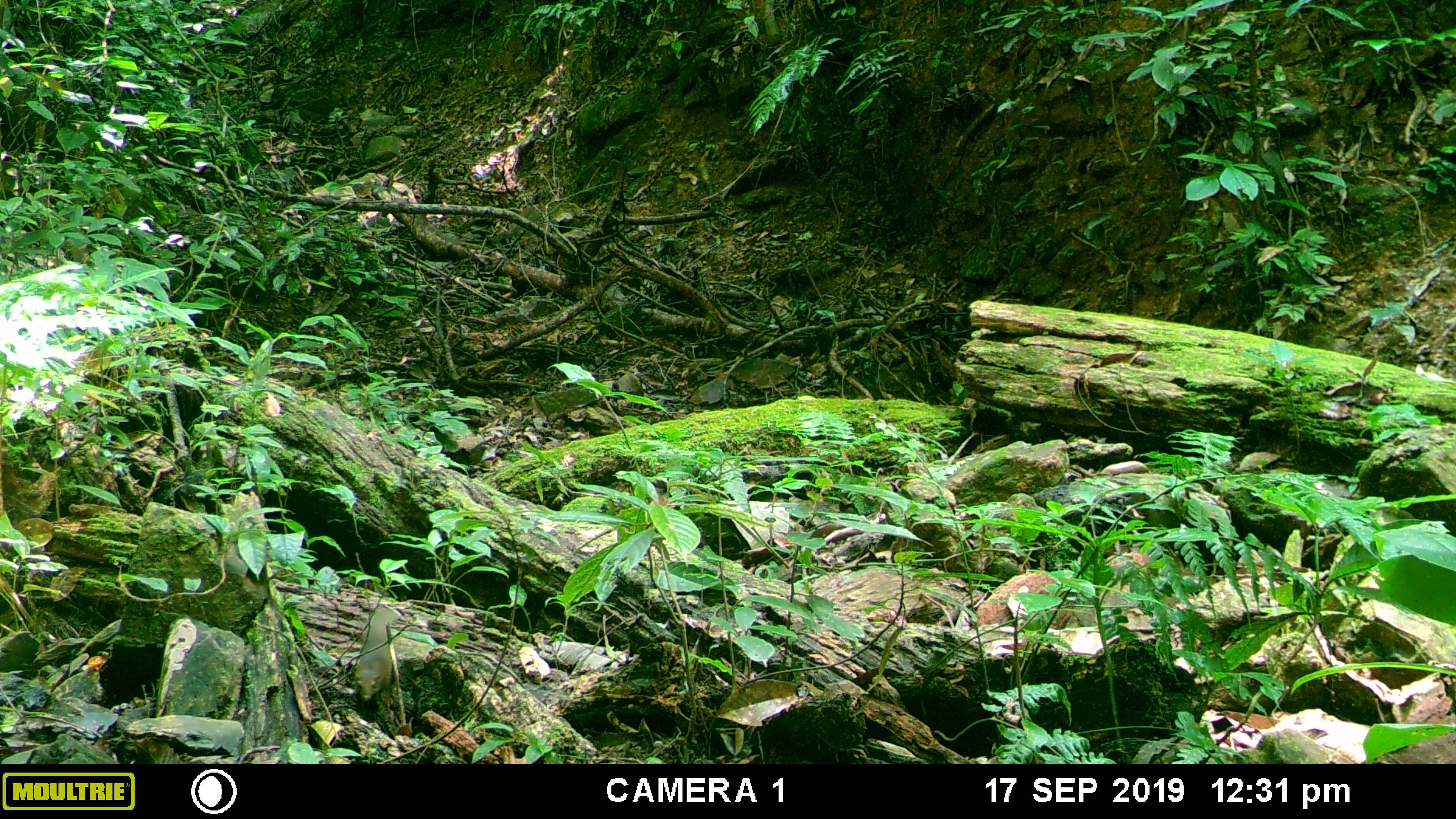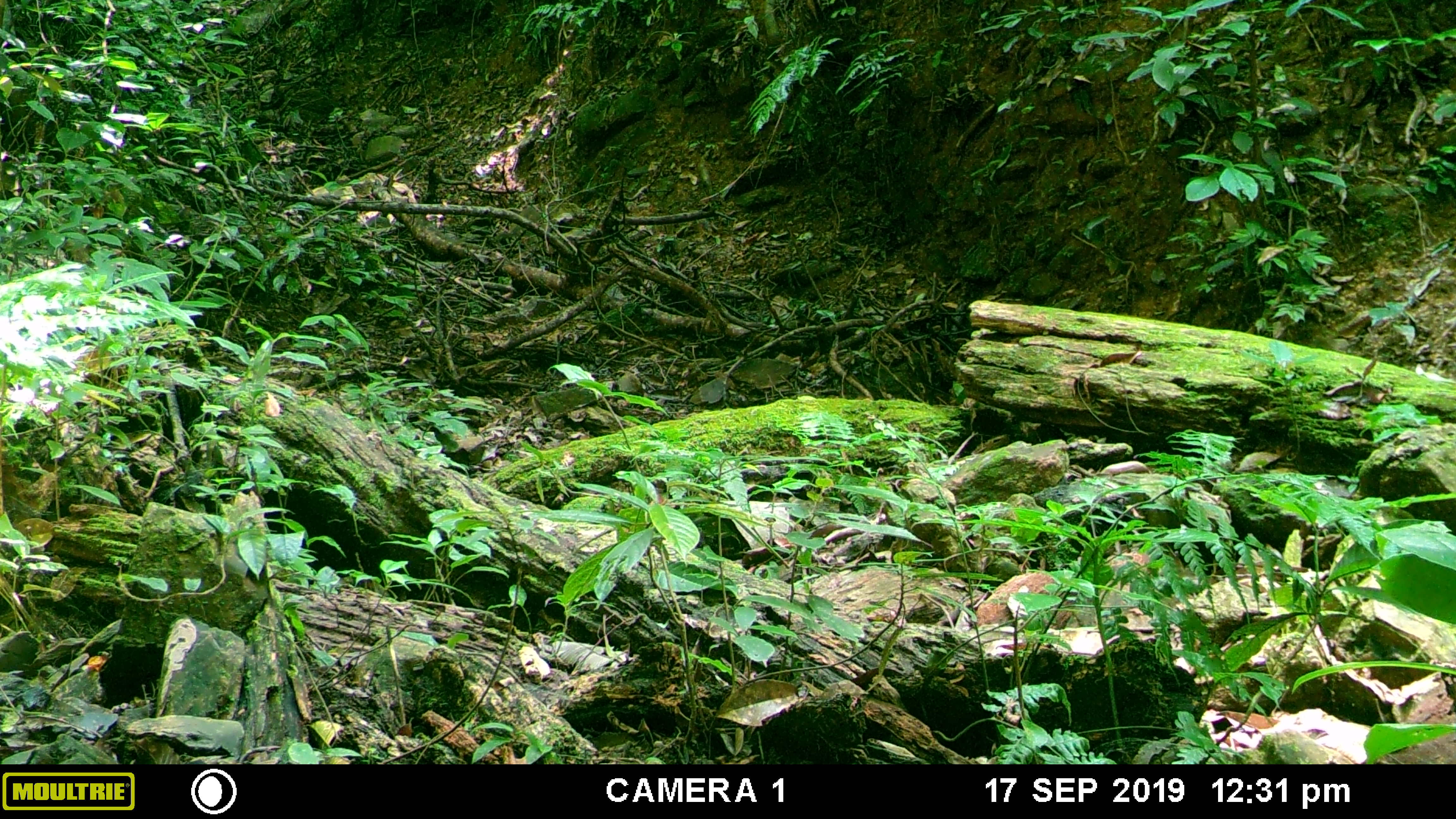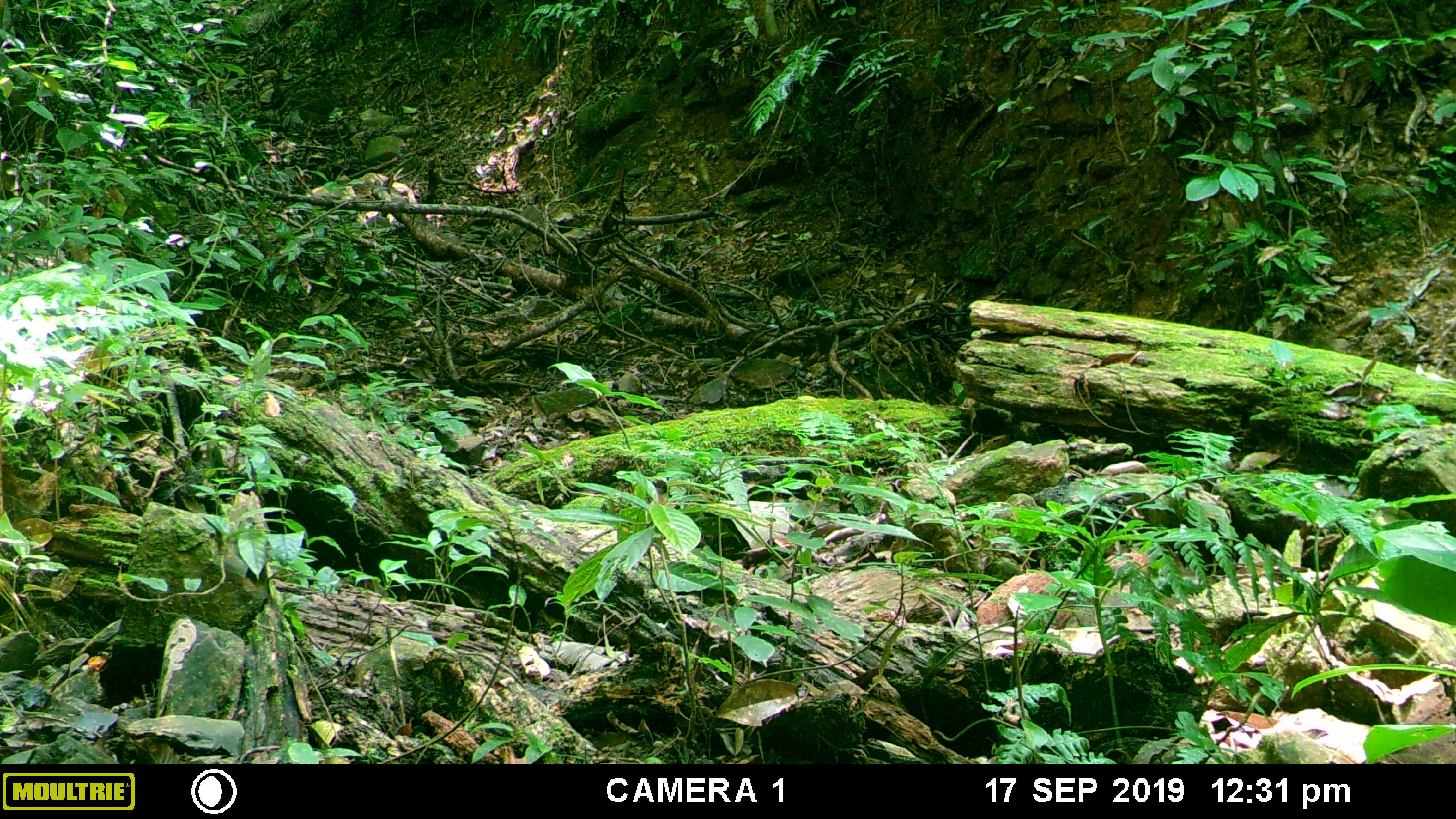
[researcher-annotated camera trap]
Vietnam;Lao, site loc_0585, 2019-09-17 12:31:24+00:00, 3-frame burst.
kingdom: Animalia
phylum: Chordata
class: Mammalia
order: Scandentia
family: Tupaiidae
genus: Tupaia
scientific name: Tupaia belangeri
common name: northern treeshrew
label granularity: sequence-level